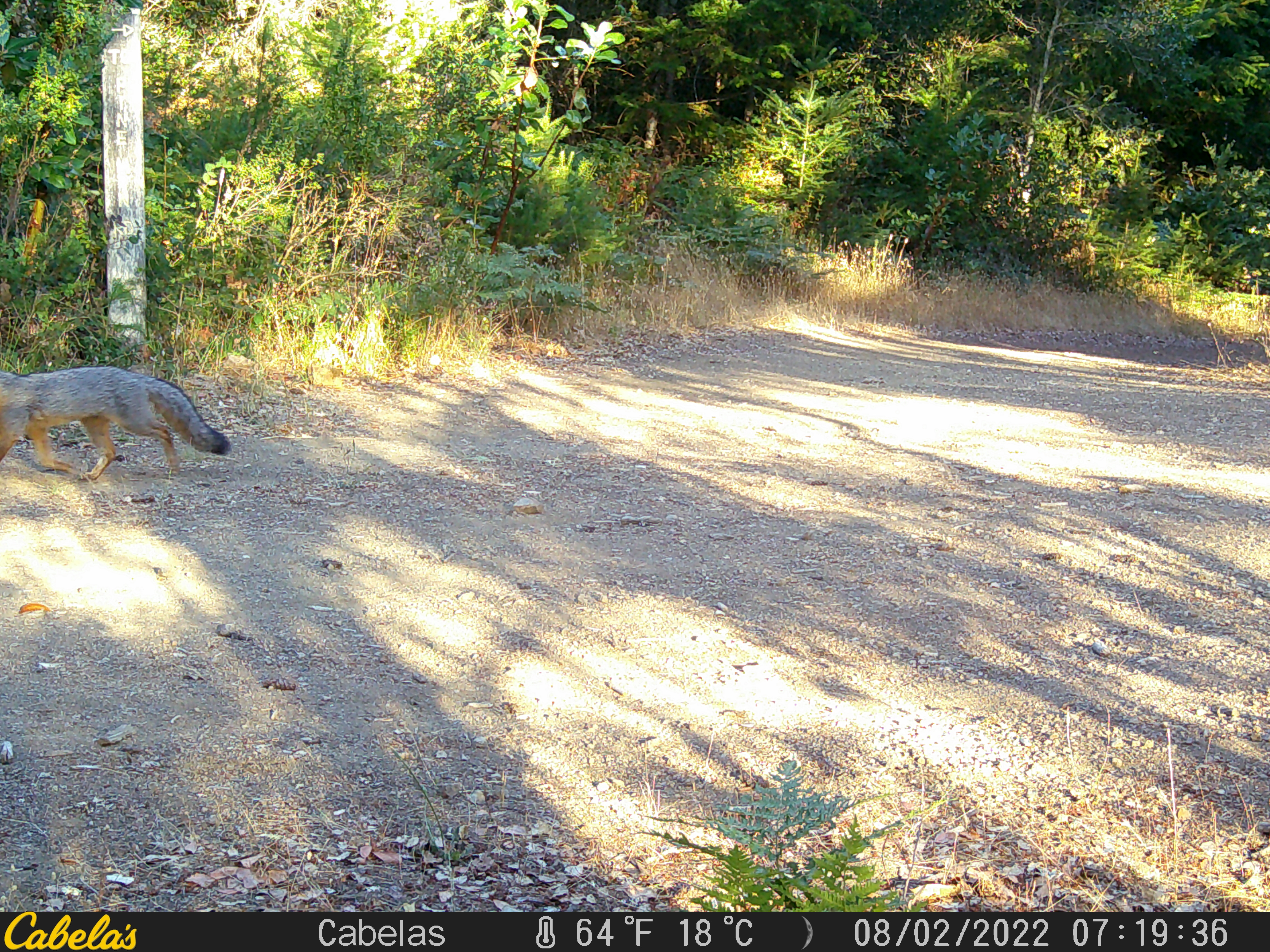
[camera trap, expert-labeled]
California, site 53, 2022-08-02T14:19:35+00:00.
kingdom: Animalia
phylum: Chordata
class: Mammalia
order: Carnivora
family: Canidae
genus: Urocyon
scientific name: Urocyon cinereoargenteus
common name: gray fox